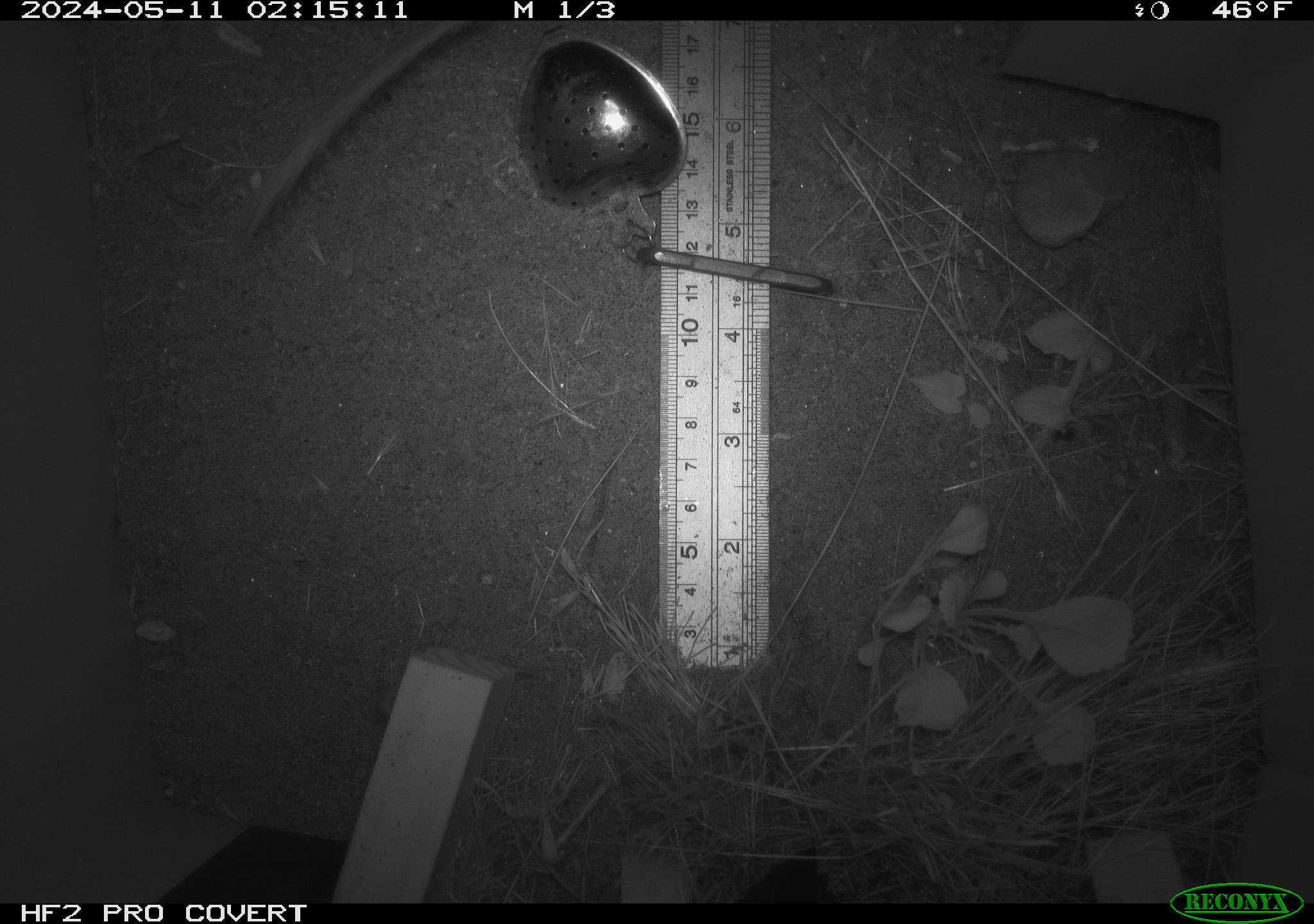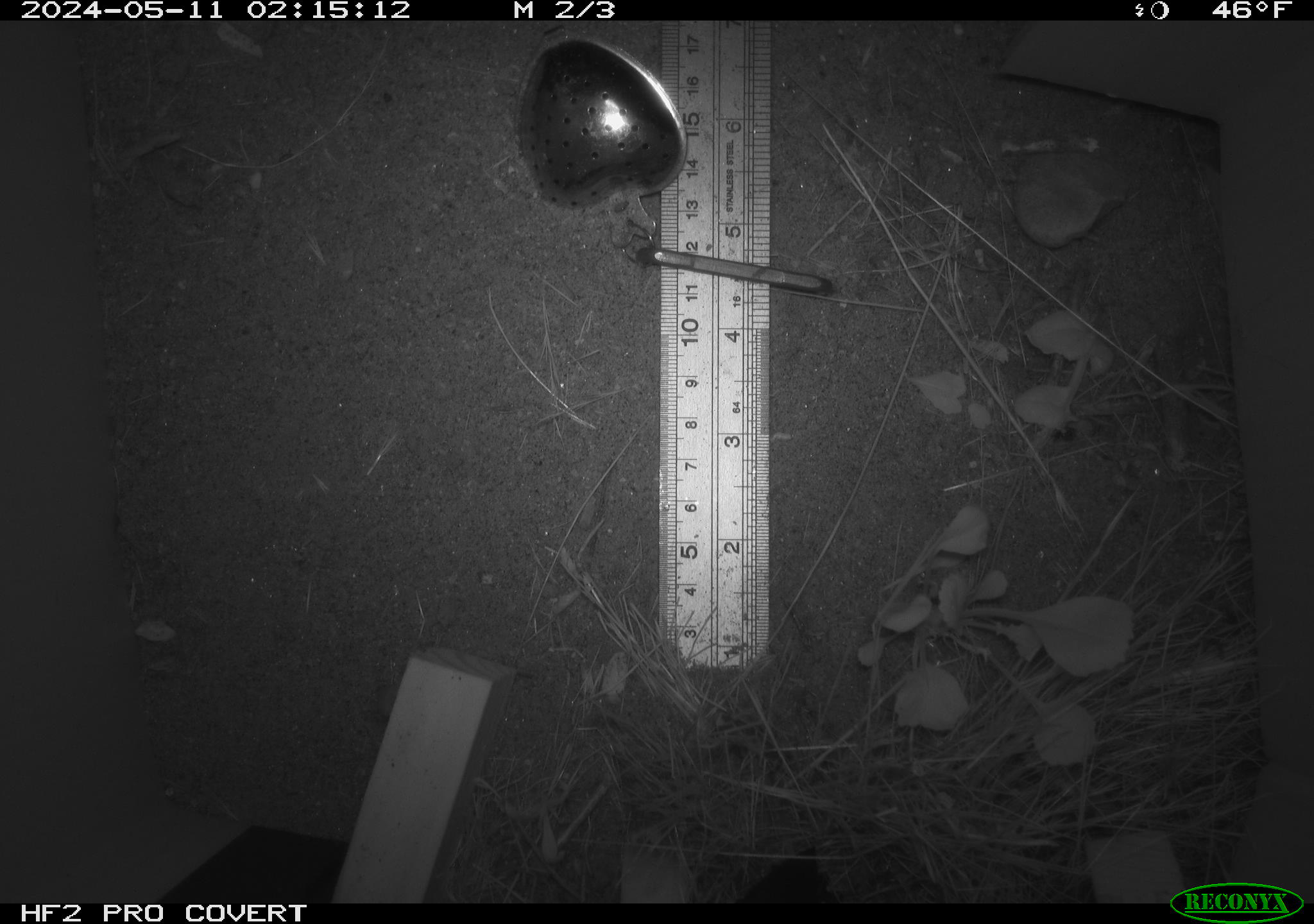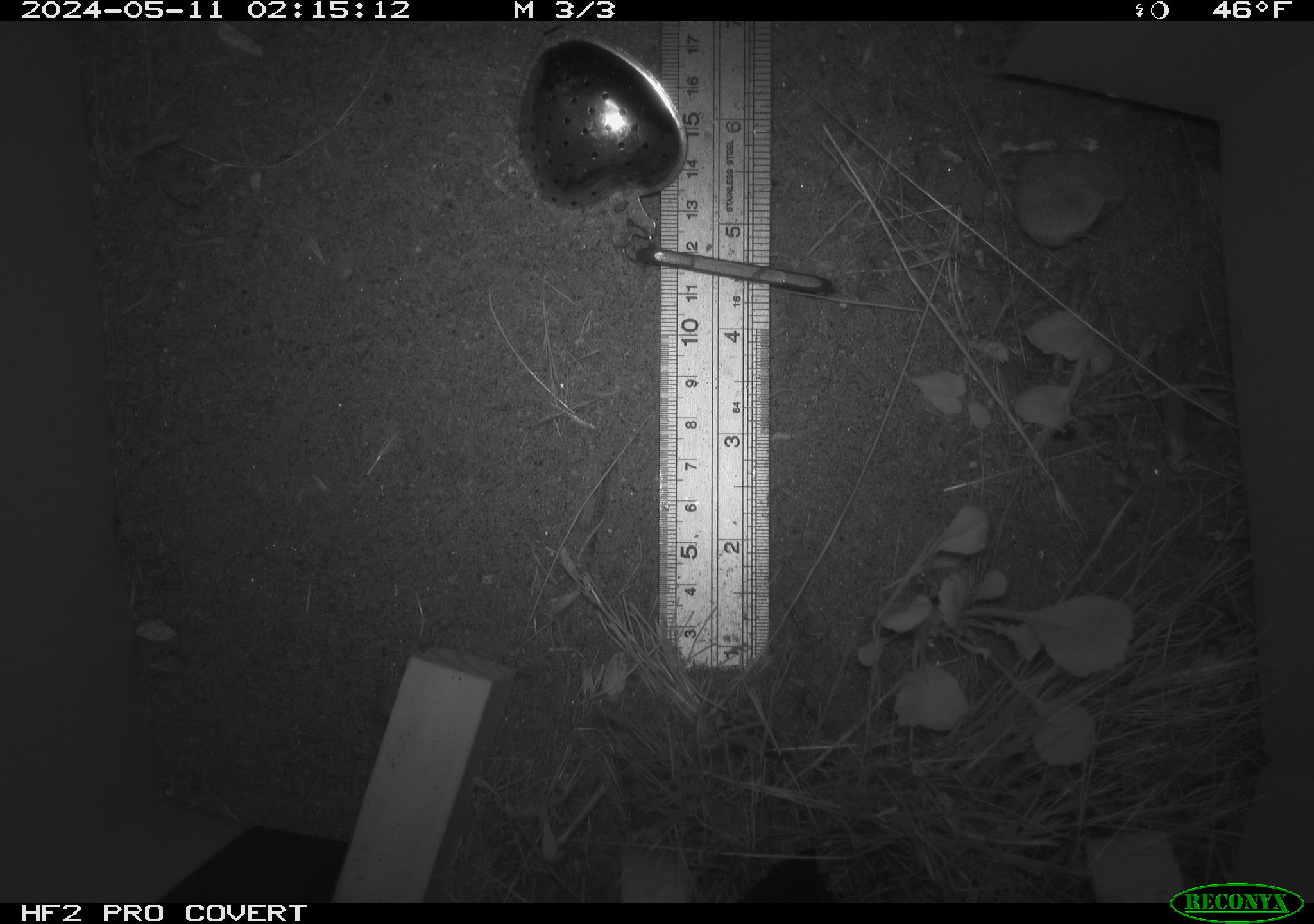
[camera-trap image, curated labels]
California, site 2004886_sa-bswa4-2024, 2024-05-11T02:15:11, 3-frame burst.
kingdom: Animalia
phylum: Chordata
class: Mammalia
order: Rodentia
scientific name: Rodentia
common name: rodent